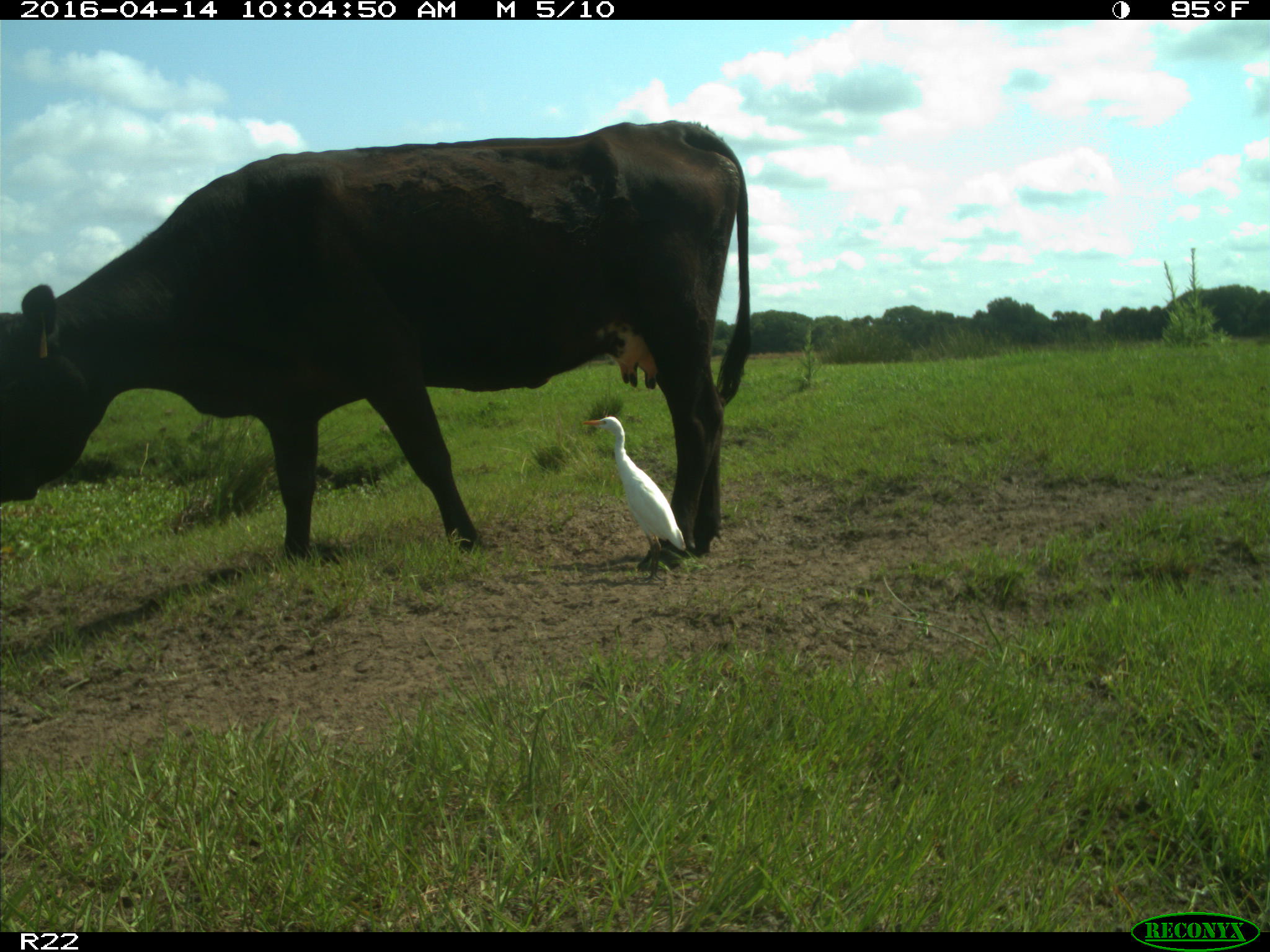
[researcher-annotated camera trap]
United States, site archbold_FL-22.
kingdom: Animalia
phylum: Chordata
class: Mammalia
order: Artiodactyla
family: Bovidae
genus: Bos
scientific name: Bos taurus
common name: domestic cow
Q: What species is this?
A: Bos taurus (domestic cow).